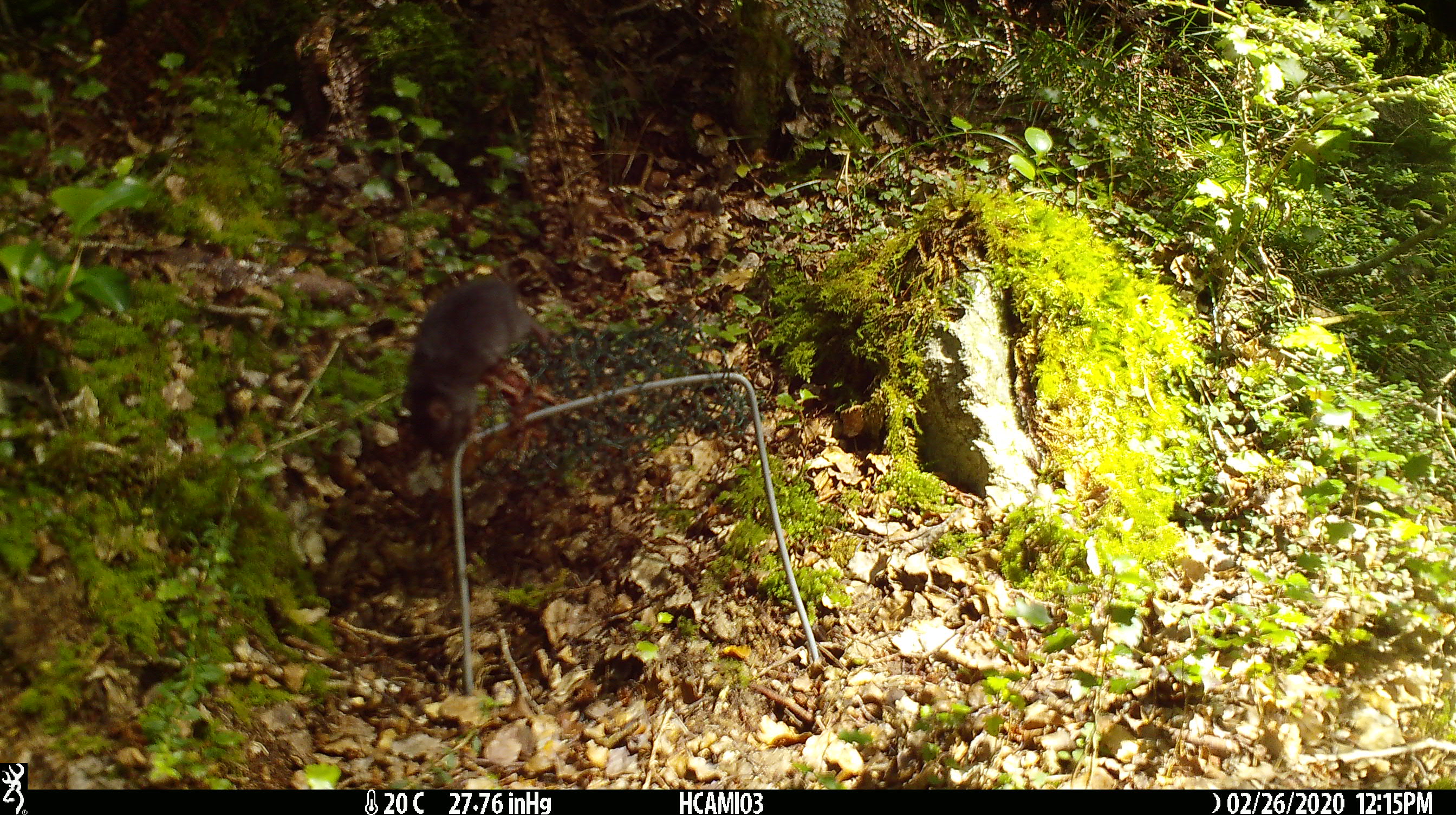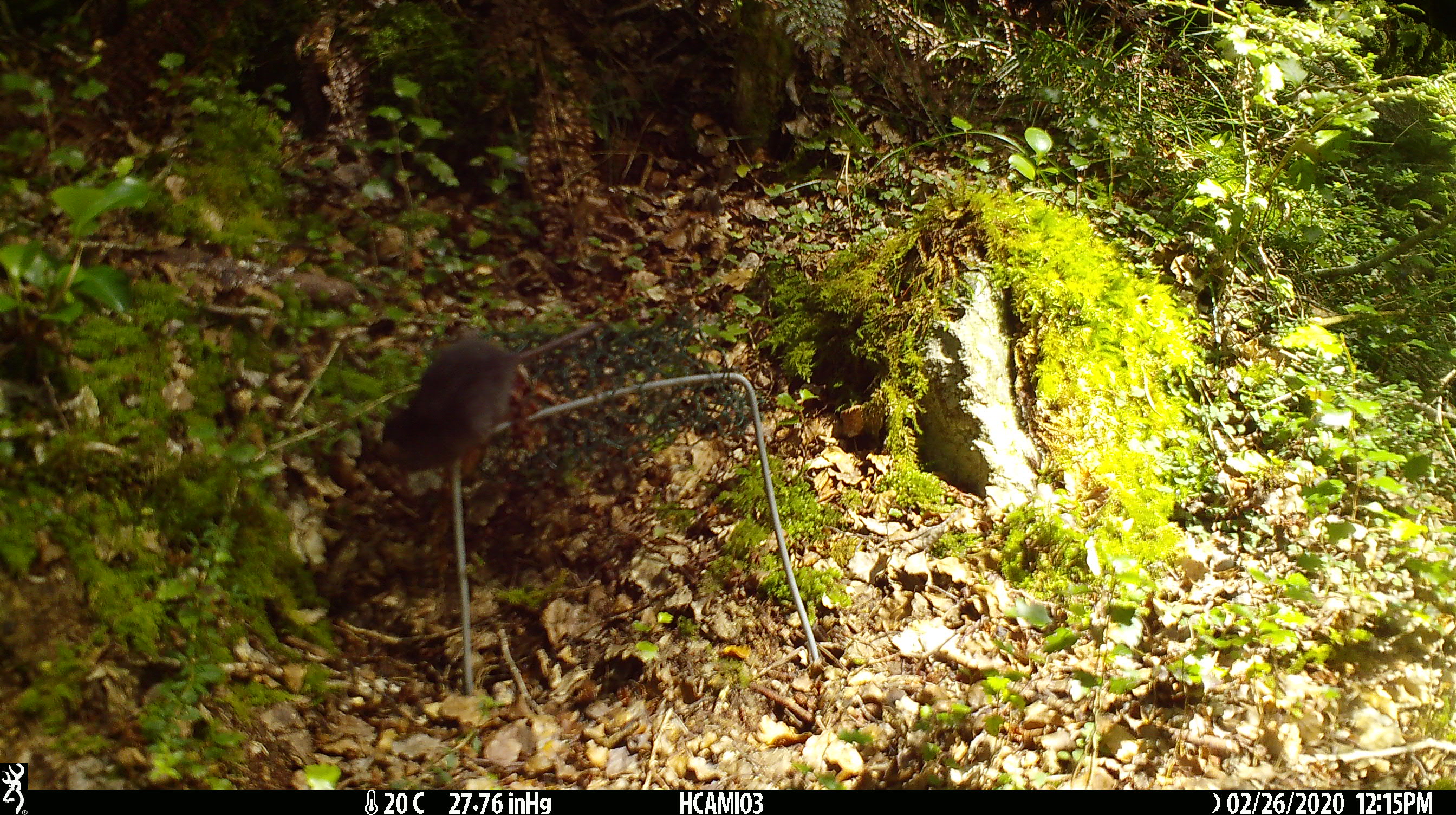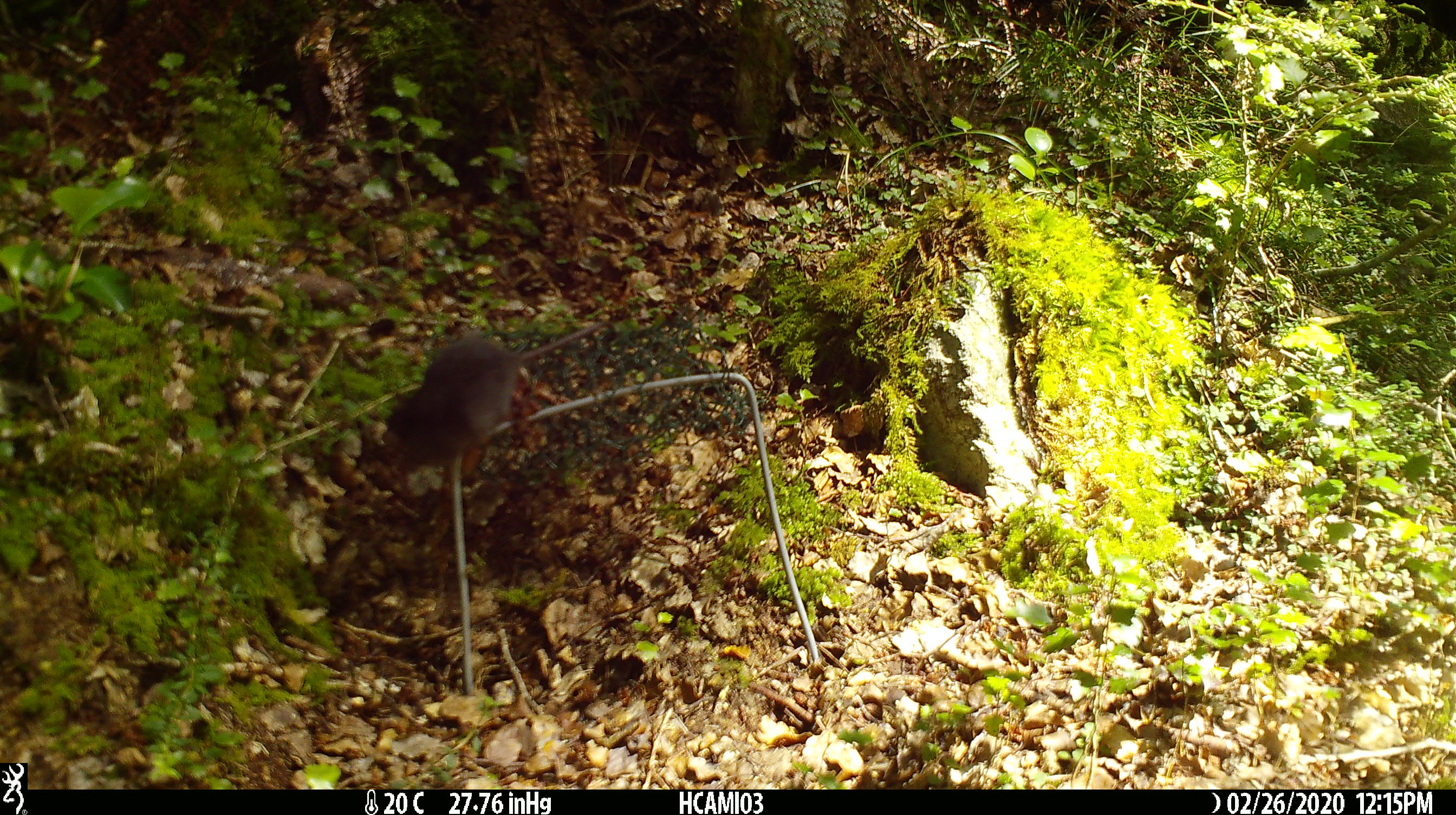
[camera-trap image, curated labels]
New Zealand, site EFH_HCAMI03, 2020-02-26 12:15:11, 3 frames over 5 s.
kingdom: Animalia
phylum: Chordata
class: Mammalia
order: Rodentia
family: Muridae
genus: Mus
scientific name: Mus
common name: mouse